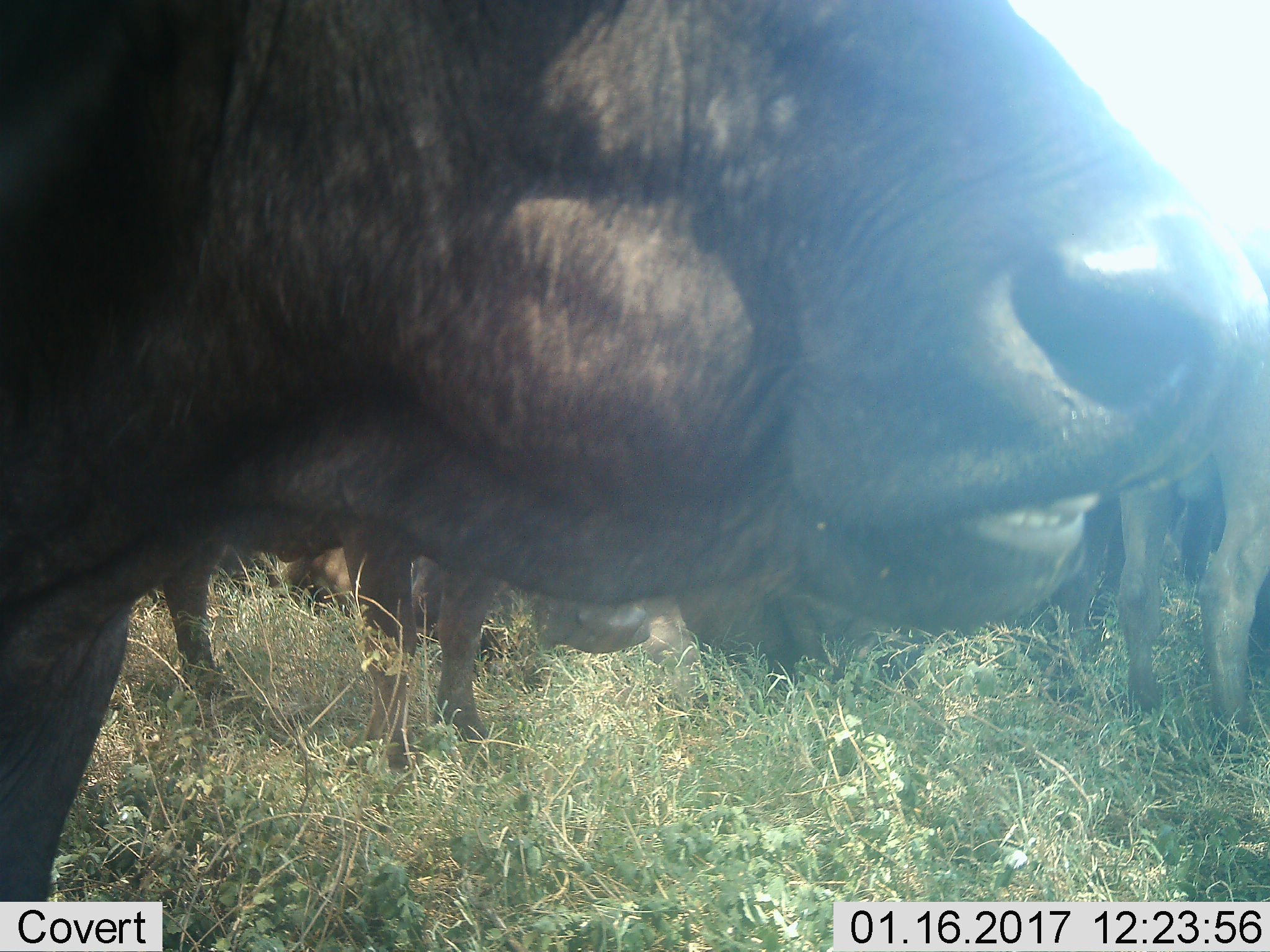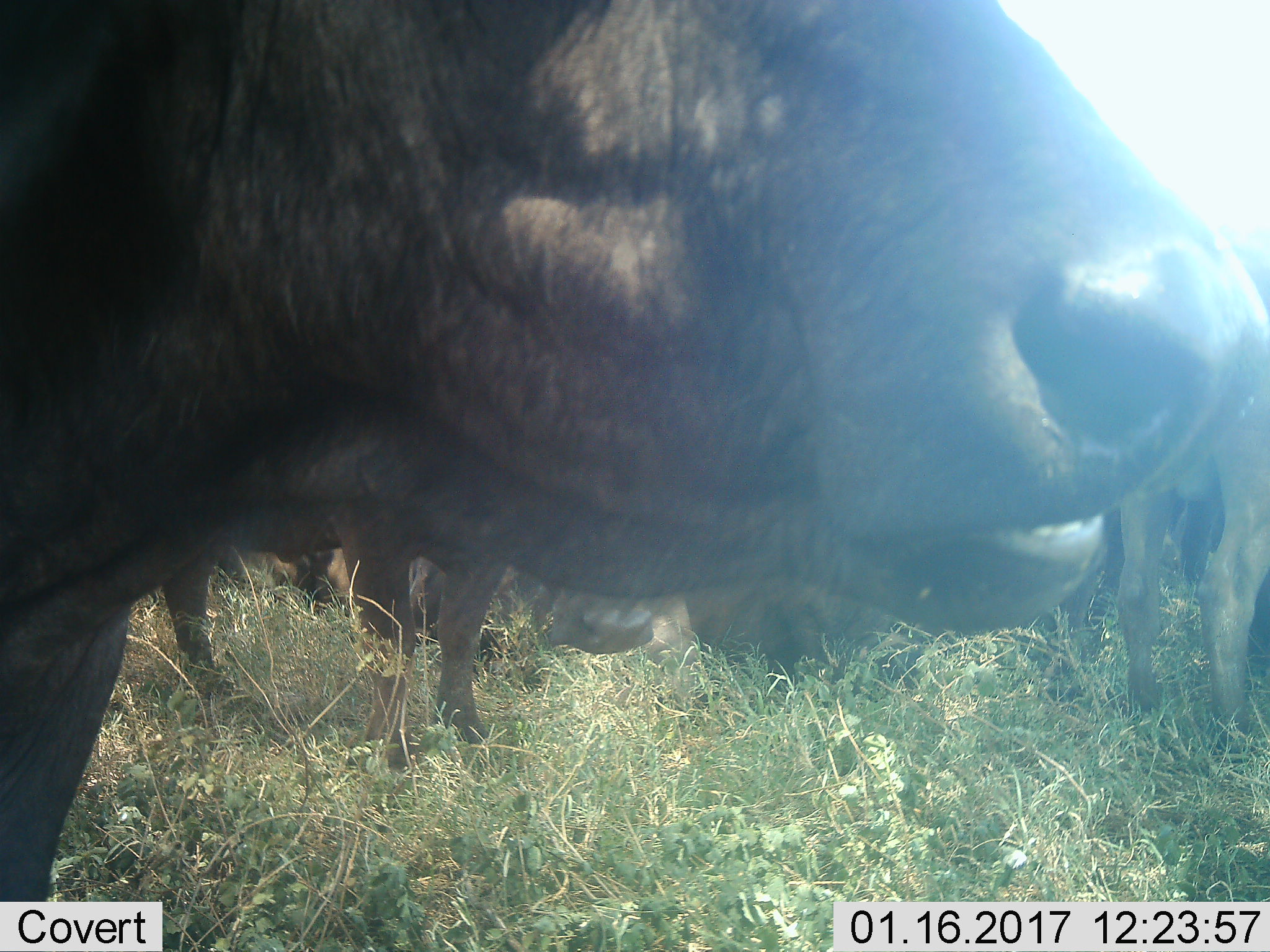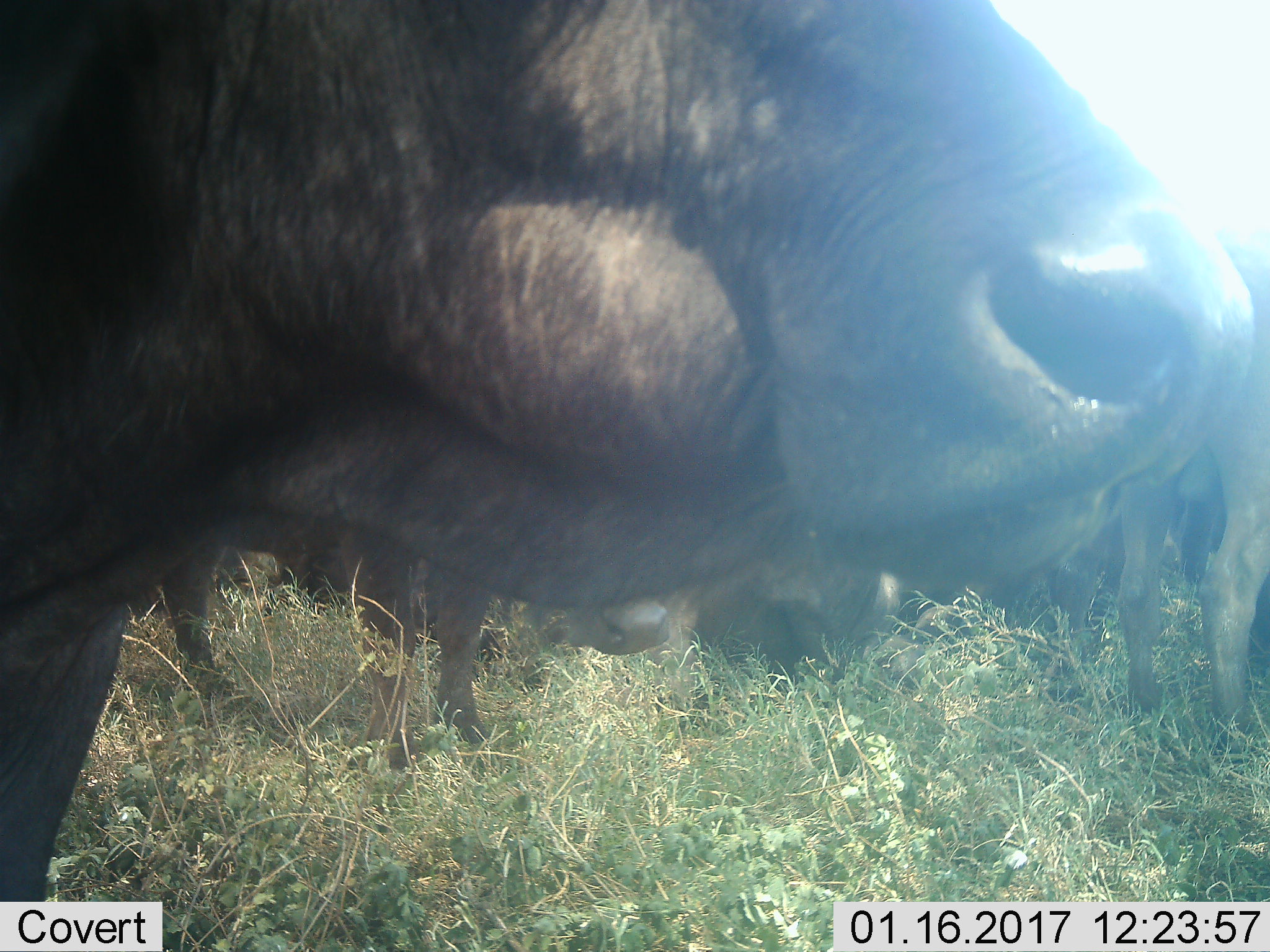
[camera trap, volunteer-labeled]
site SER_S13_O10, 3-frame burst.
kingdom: Animalia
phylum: Chordata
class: Mammalia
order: Artiodactyla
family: Bovidae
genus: Syncerus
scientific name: Syncerus caffer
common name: african buffalo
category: buffalo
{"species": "buffalo (african buffalo) (Syncerus caffer)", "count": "7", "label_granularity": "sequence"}